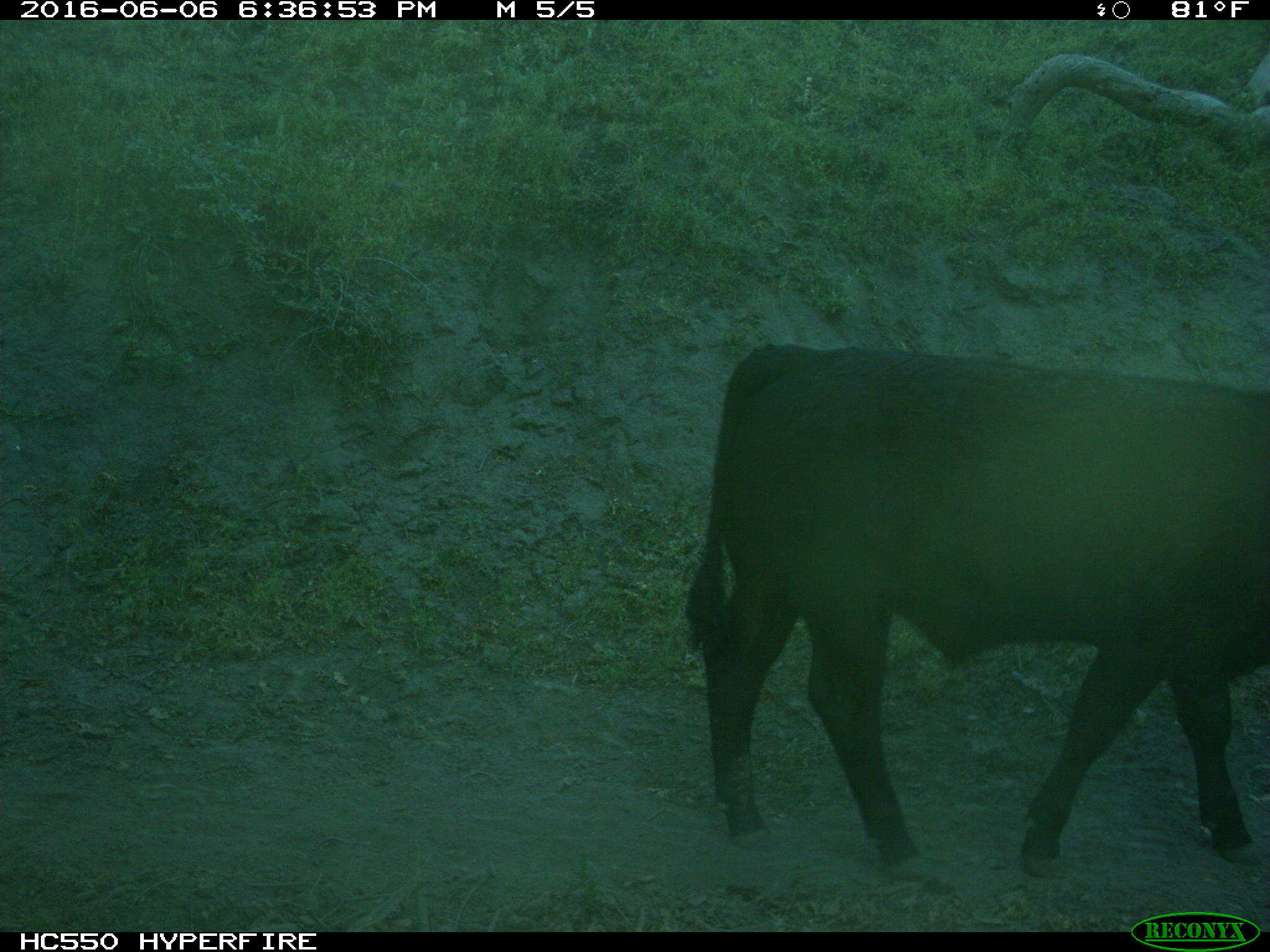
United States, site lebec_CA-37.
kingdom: Animalia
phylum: Chordata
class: Mammalia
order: Artiodactyla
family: Bovidae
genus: Bos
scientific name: Bos taurus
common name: domestic cow